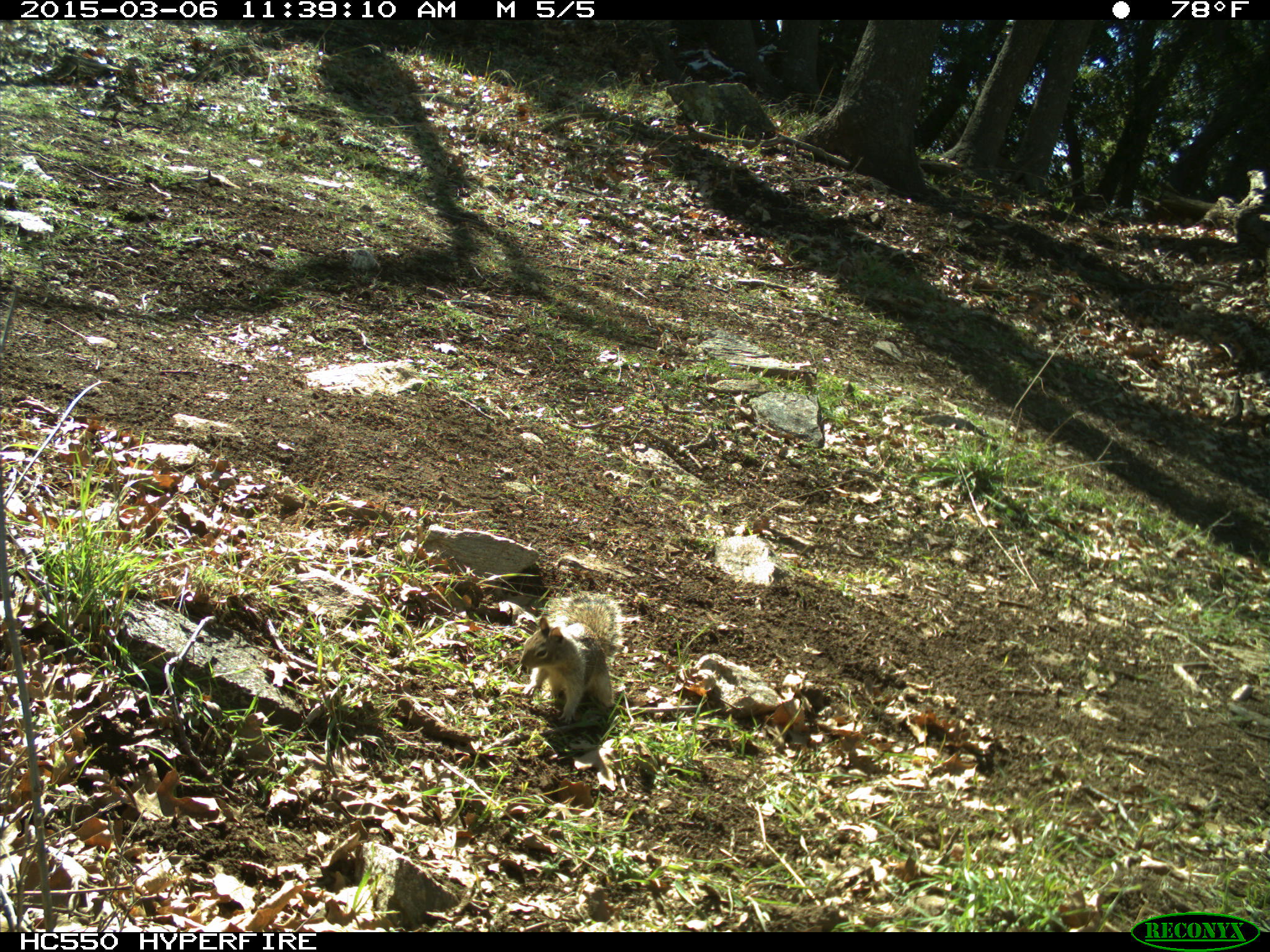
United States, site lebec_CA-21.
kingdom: Animalia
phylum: Chordata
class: Mammalia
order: Rodentia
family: Sciuridae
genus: Otospermophilus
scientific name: Otospermophilus beecheyi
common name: california ground squirrel